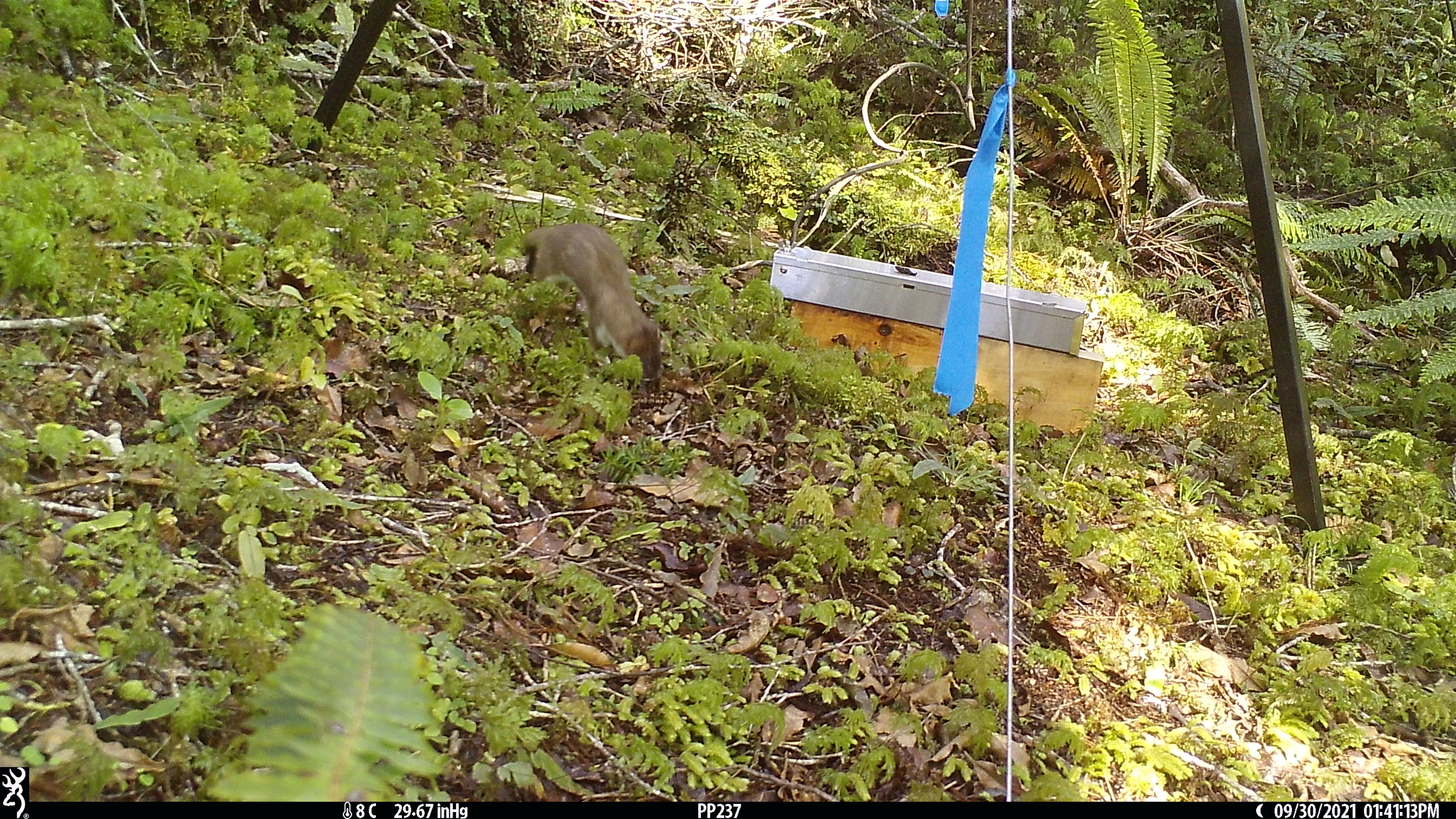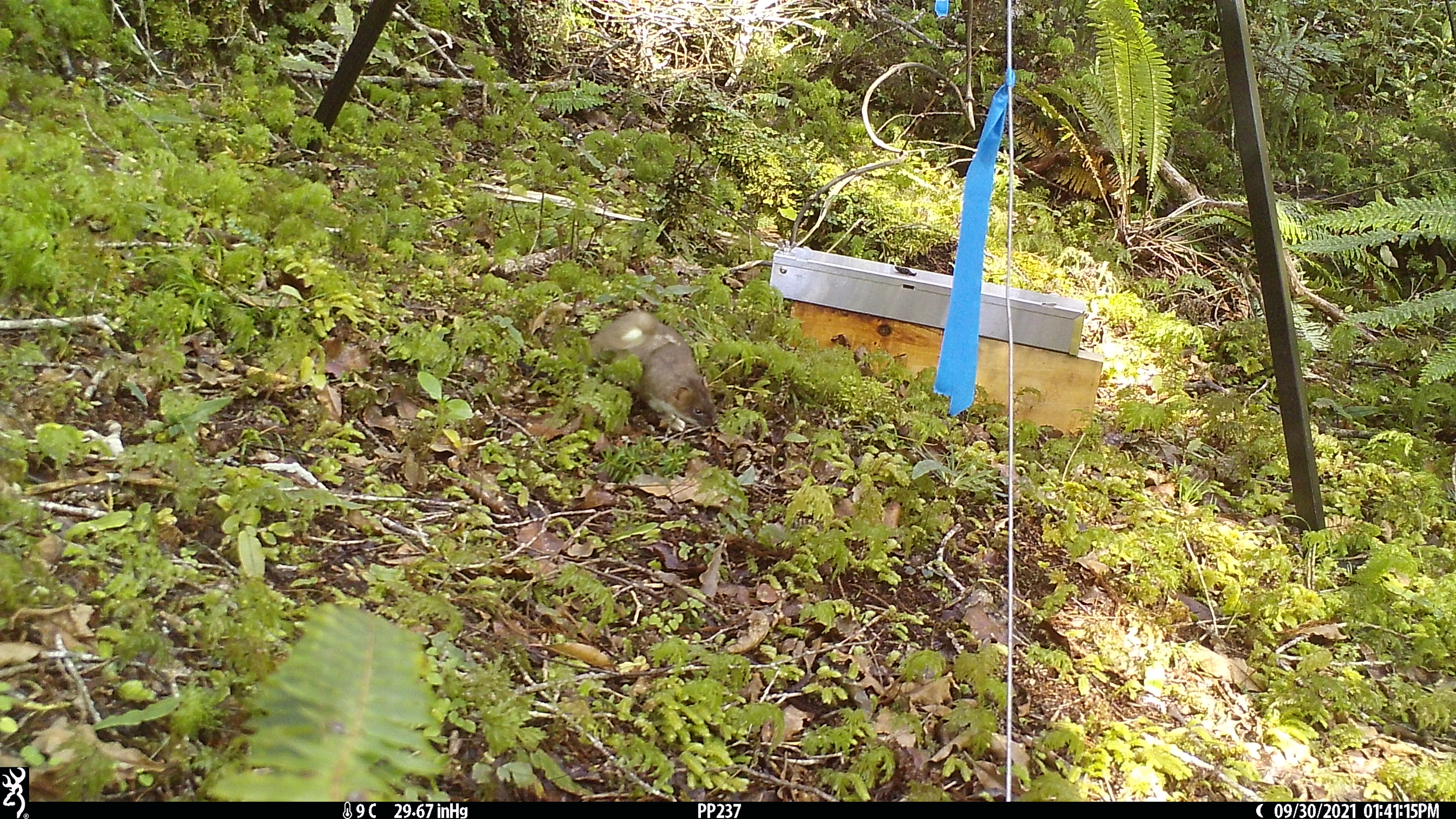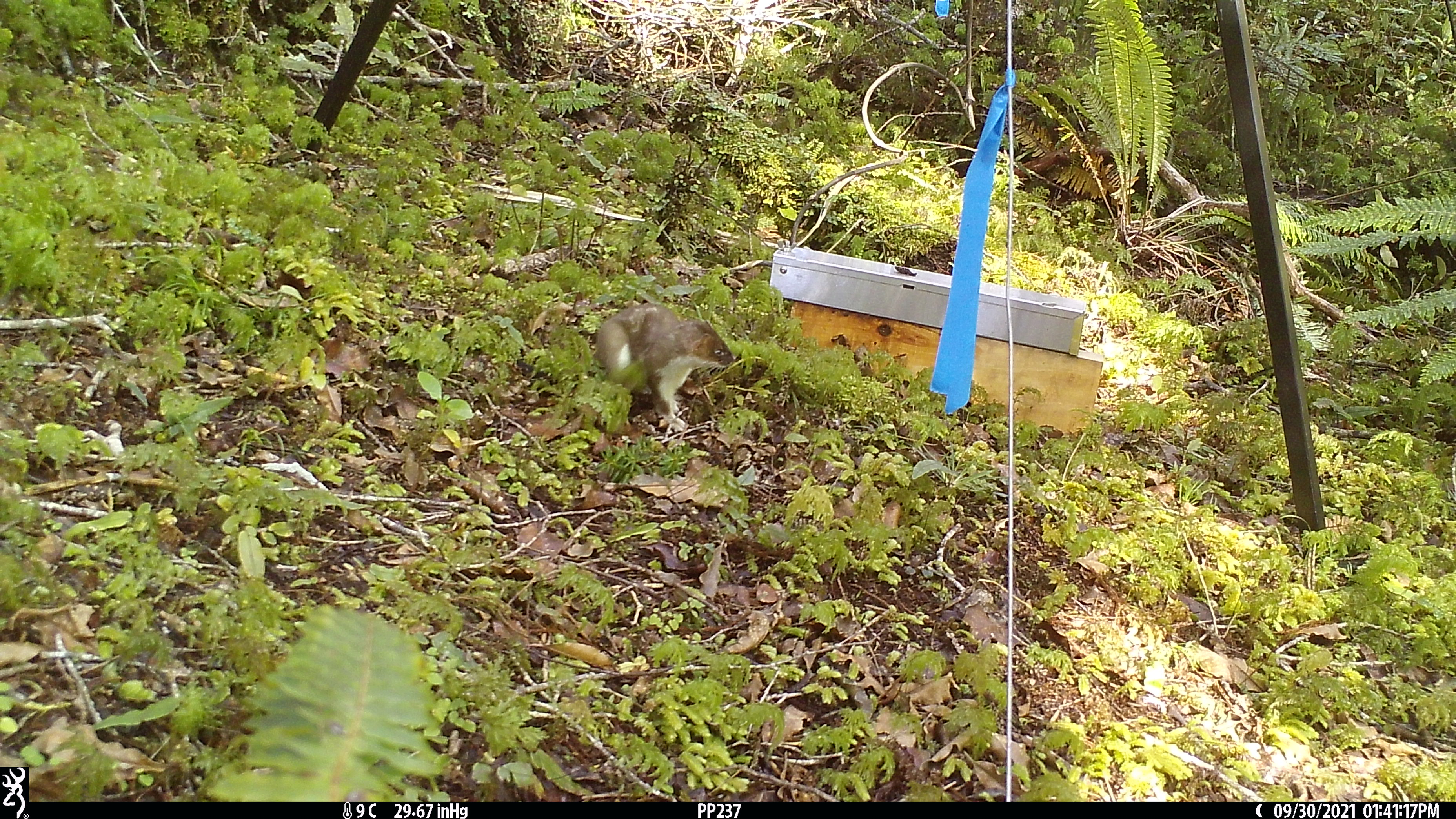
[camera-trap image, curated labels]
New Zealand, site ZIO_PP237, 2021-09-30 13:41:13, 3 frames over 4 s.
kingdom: Animalia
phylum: Chordata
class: Mammalia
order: Carnivora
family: Mustelidae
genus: Mustela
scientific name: Mustela erminea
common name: stoat